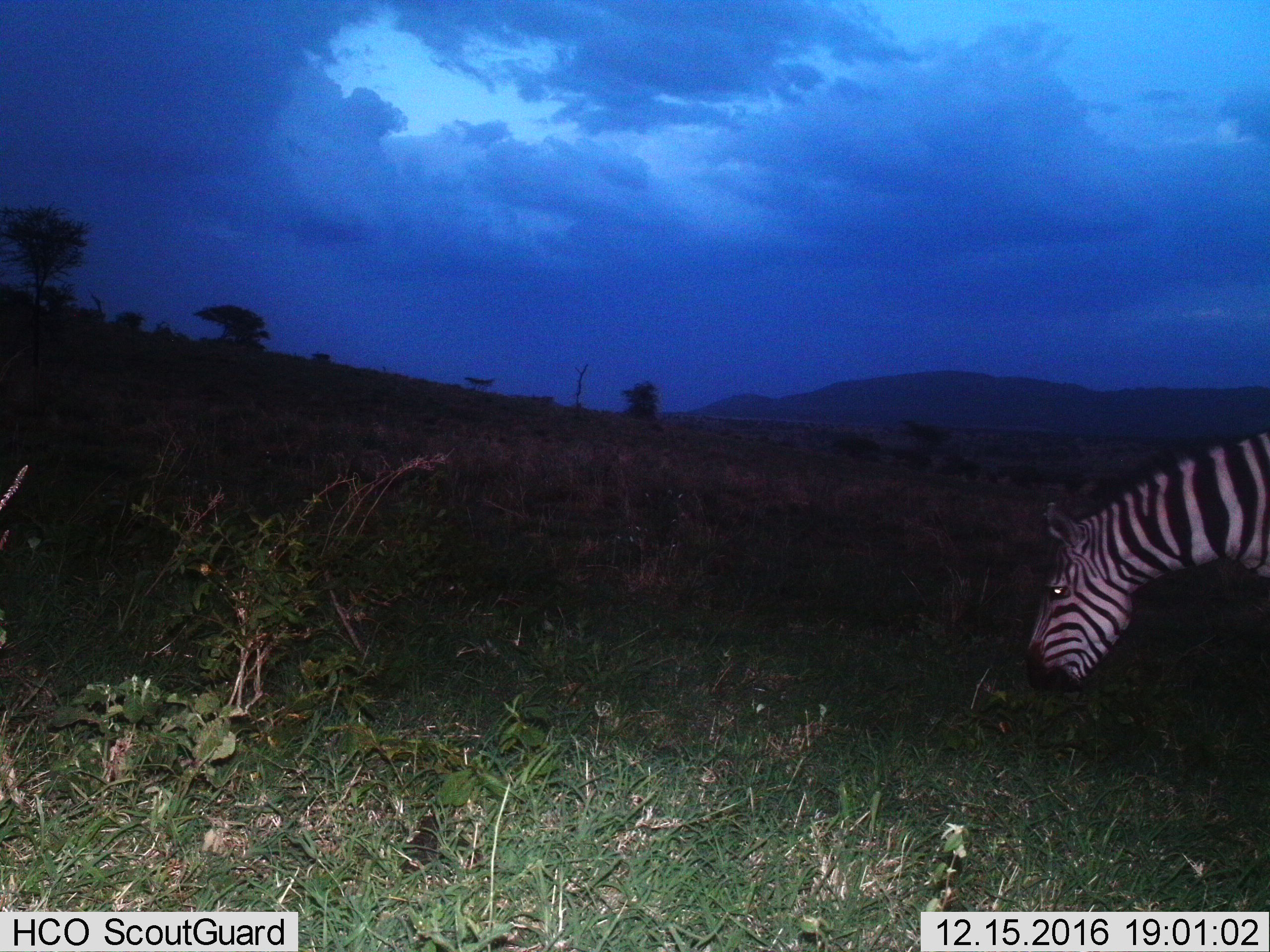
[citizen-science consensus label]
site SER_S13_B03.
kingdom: Animalia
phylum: Chordata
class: Mammalia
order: Perissodactyla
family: Equidae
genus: Equus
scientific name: Equus quagga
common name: plains zebra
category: zebraplains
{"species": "zebraplains (plains zebra) (Equus quagga)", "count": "1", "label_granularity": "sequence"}